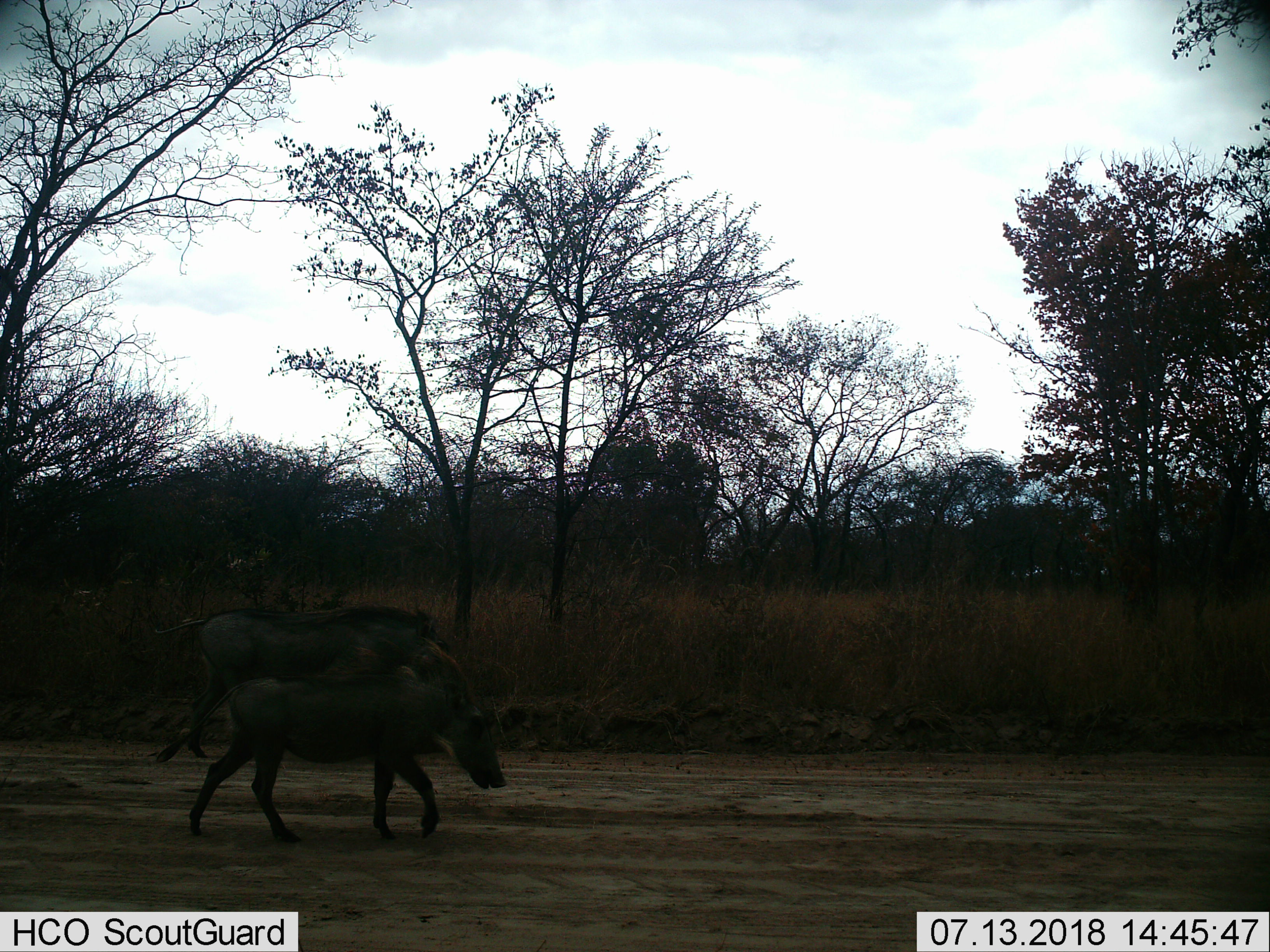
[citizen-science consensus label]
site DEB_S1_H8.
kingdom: Animalia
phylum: Chordata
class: Mammalia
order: Artiodactyla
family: Suidae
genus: Phacochoerus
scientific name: Phacochoerus africanus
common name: warthog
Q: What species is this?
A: Warthog (Phacochoerus africanus).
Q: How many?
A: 2.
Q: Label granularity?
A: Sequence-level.